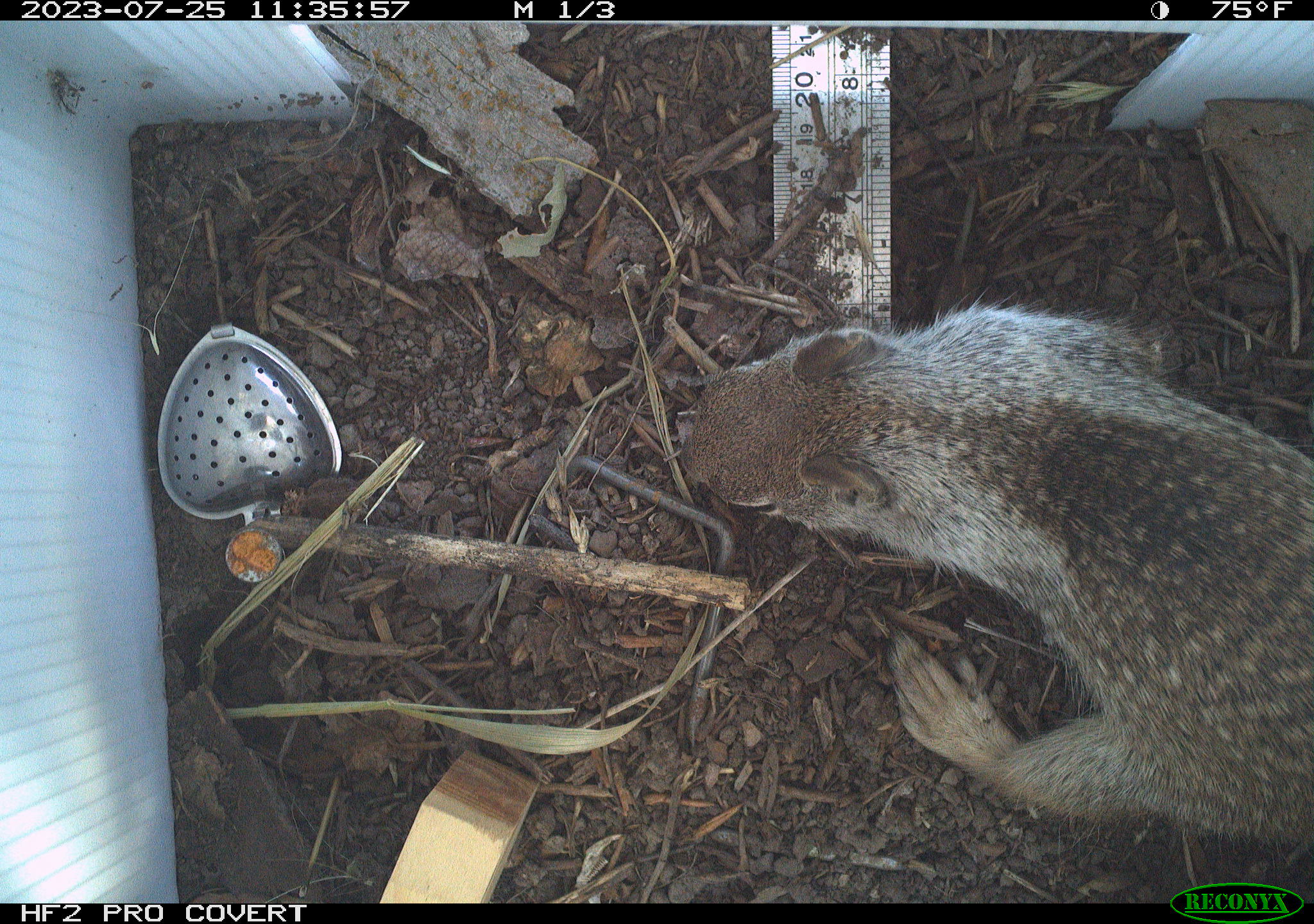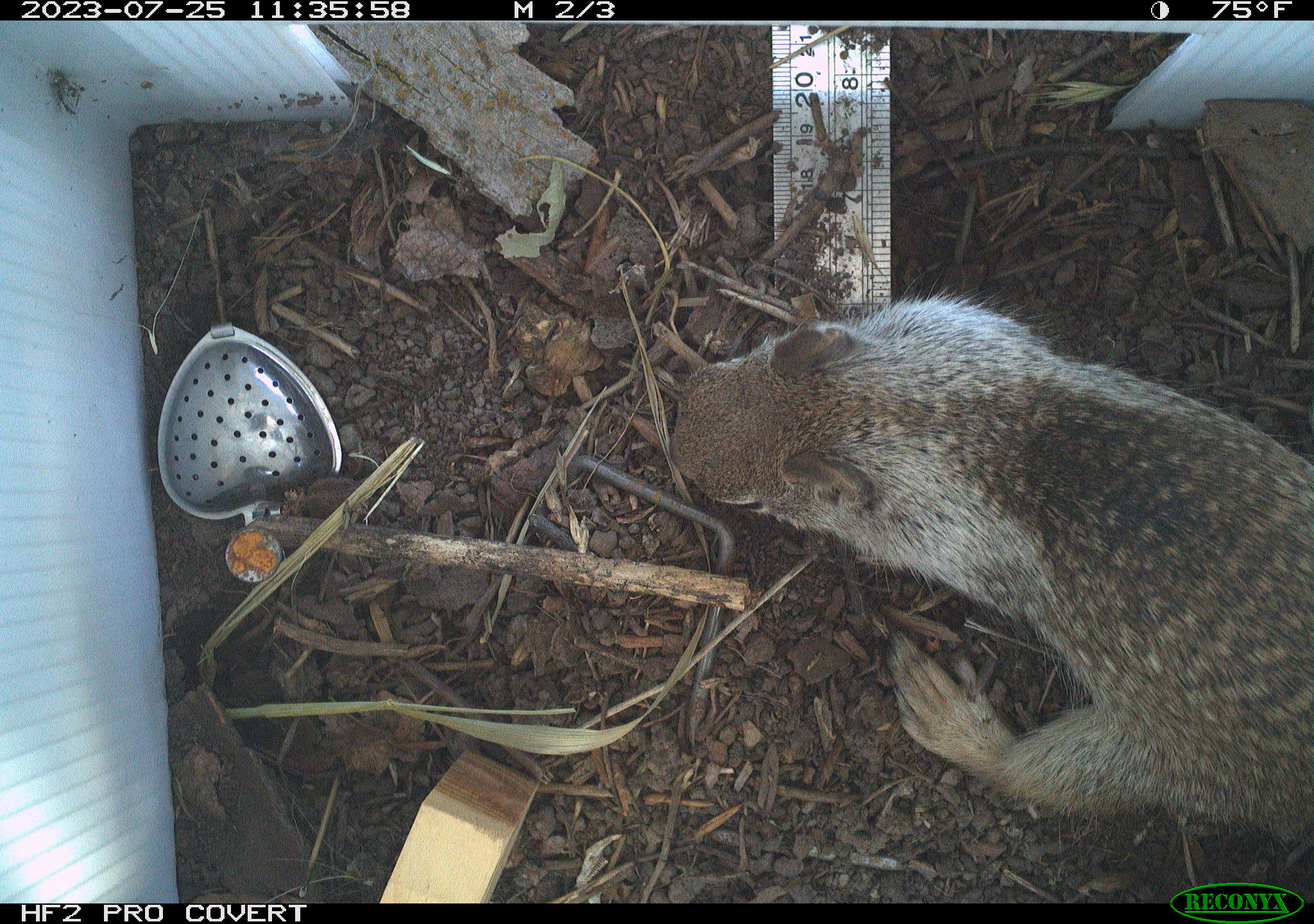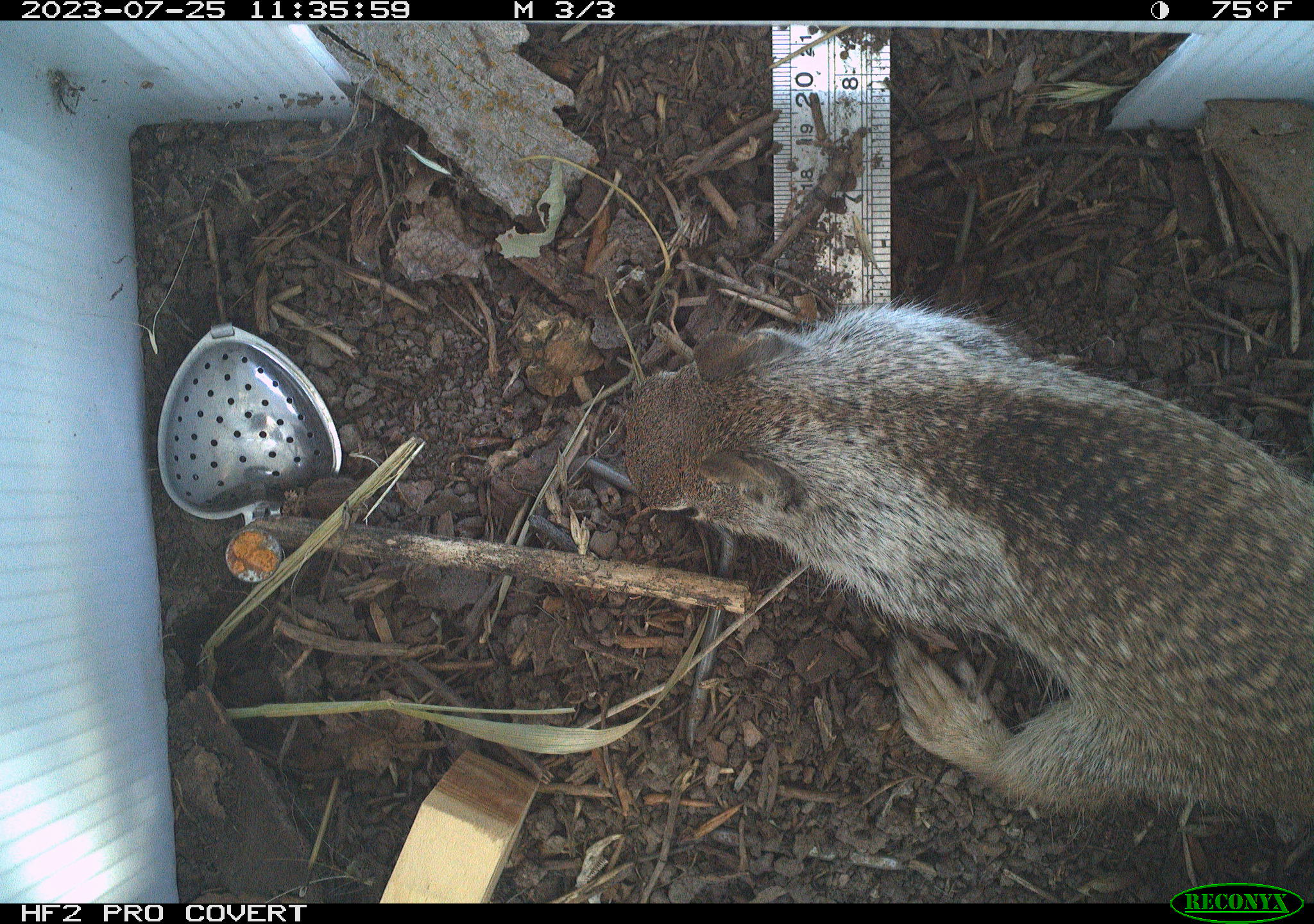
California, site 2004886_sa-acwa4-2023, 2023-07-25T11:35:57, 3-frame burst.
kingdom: Animalia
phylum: Chordata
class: Mammalia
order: Rodentia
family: Sciuridae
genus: Otospermophilus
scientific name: Otospermophilus beecheyi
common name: california ground squirrel